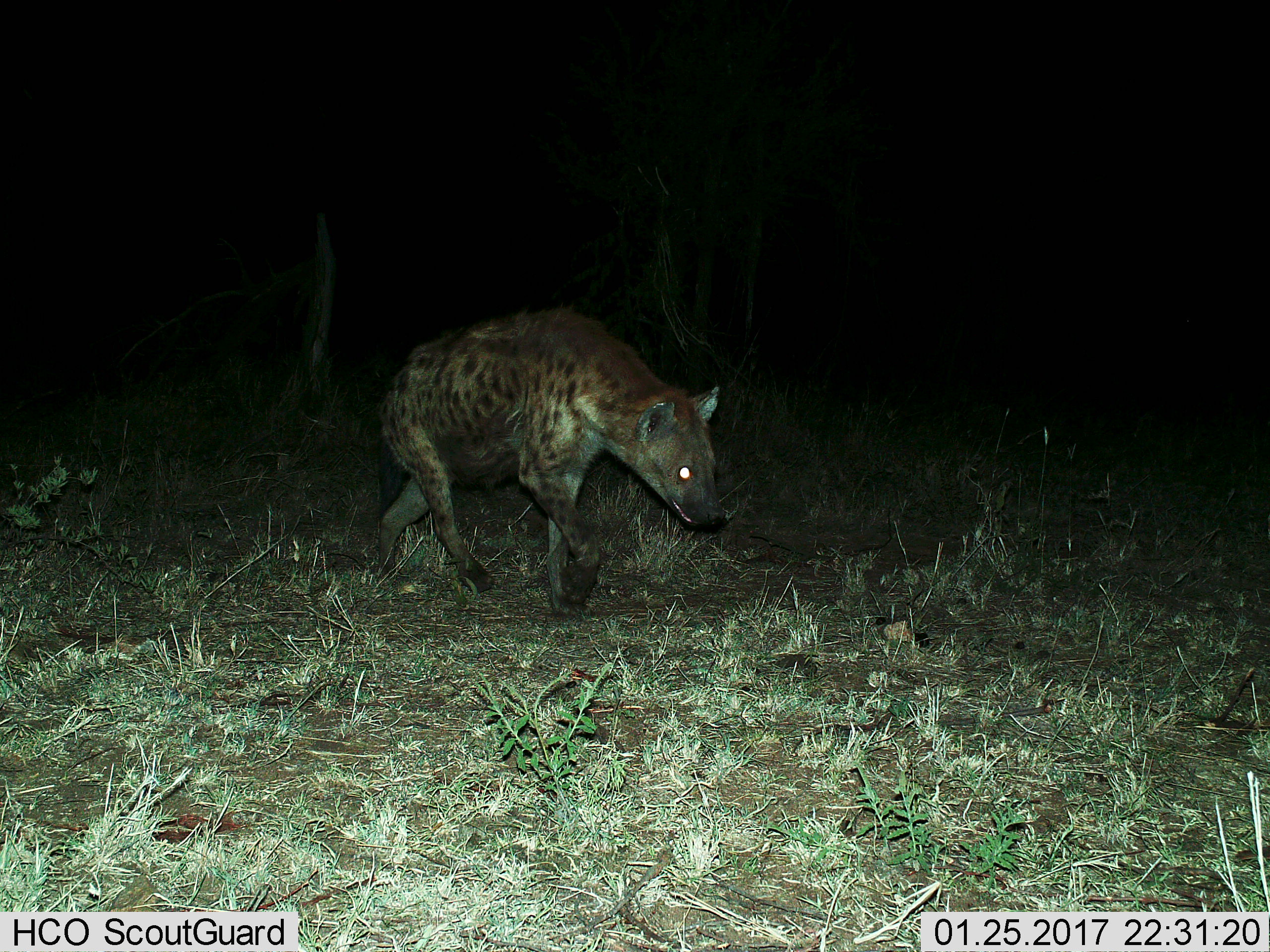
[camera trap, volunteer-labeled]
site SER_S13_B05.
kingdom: Animalia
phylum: Chordata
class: Mammalia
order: Carnivora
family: Hyaenidae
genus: Crocuta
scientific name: Crocuta crocuta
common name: spotted hyena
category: hyenaspotted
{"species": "hyenaspotted (spotted hyena) (Crocuta crocuta)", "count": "1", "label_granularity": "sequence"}